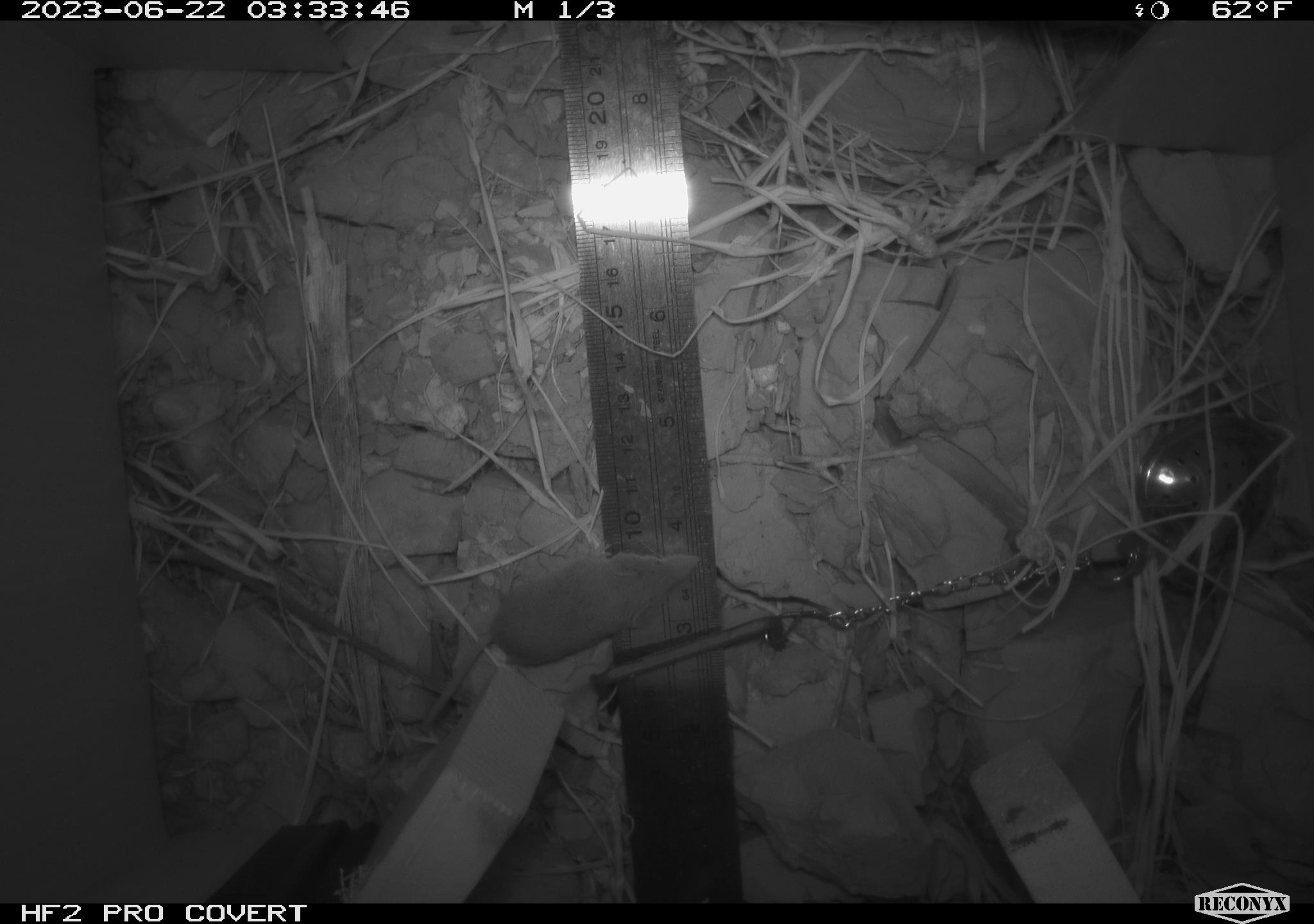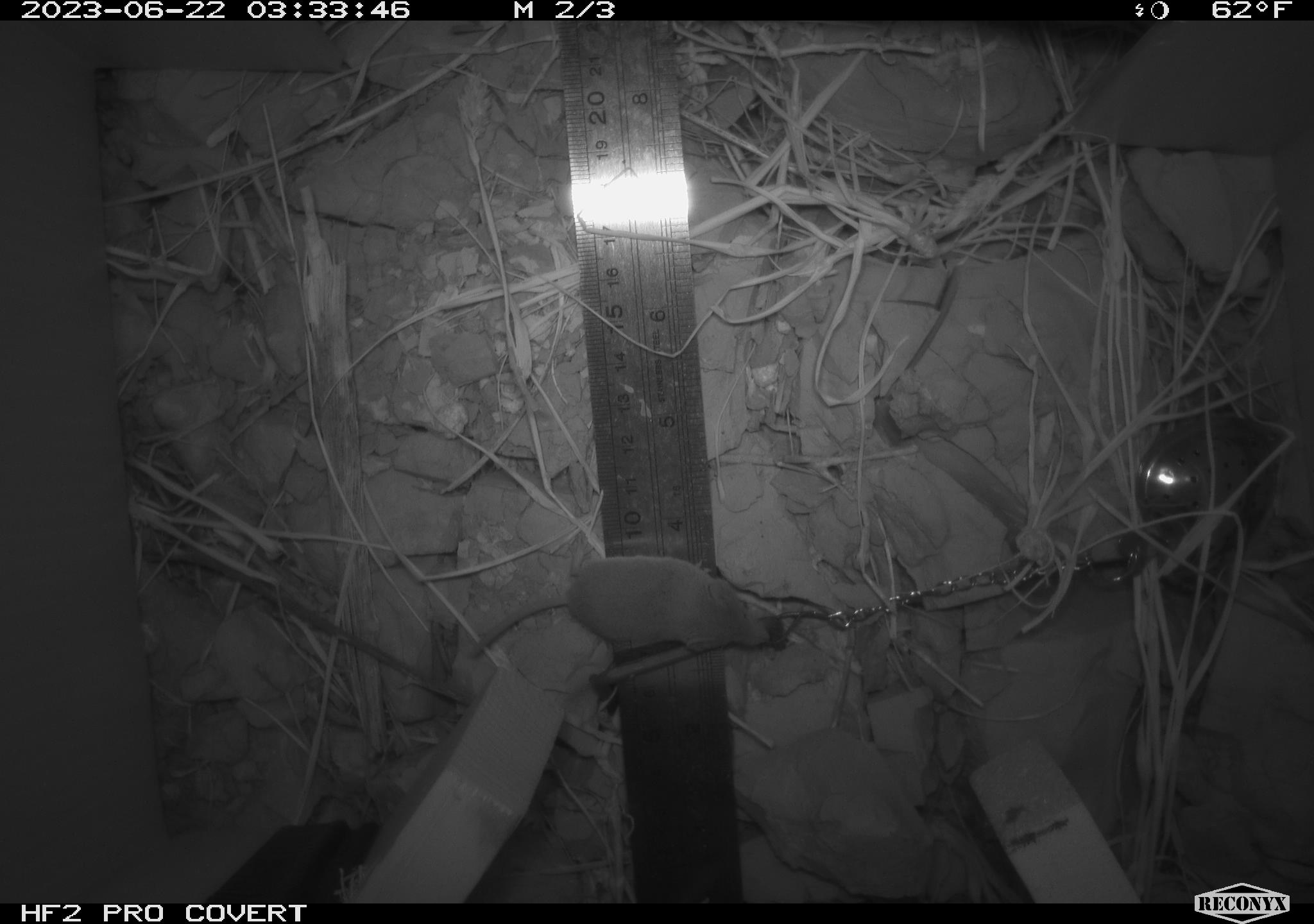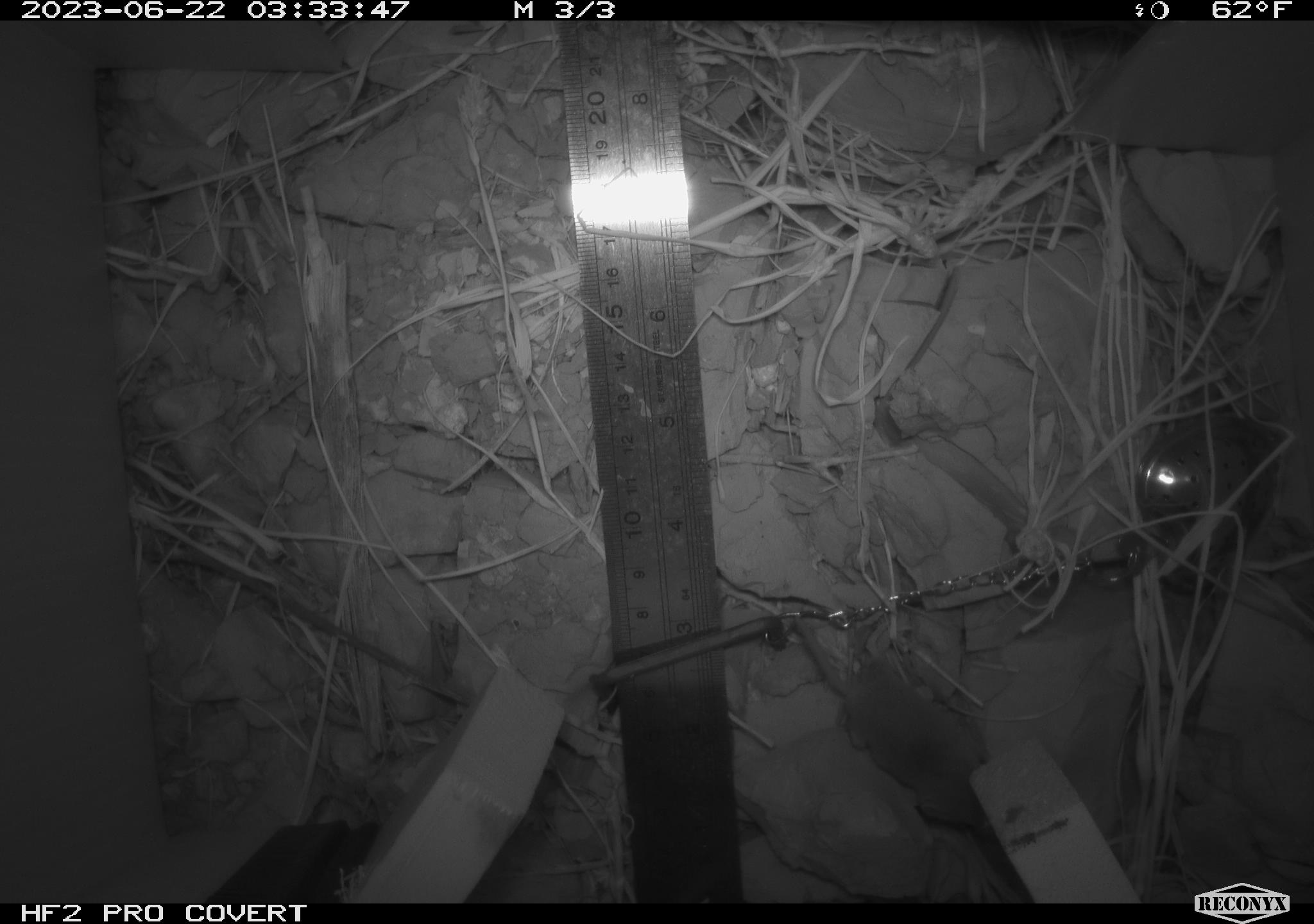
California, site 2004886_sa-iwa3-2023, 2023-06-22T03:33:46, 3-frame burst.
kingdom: Animalia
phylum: Chordata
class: Mammalia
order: Eulipotyphla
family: Soricidae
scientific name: Soricidae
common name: shrews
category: soricidae family